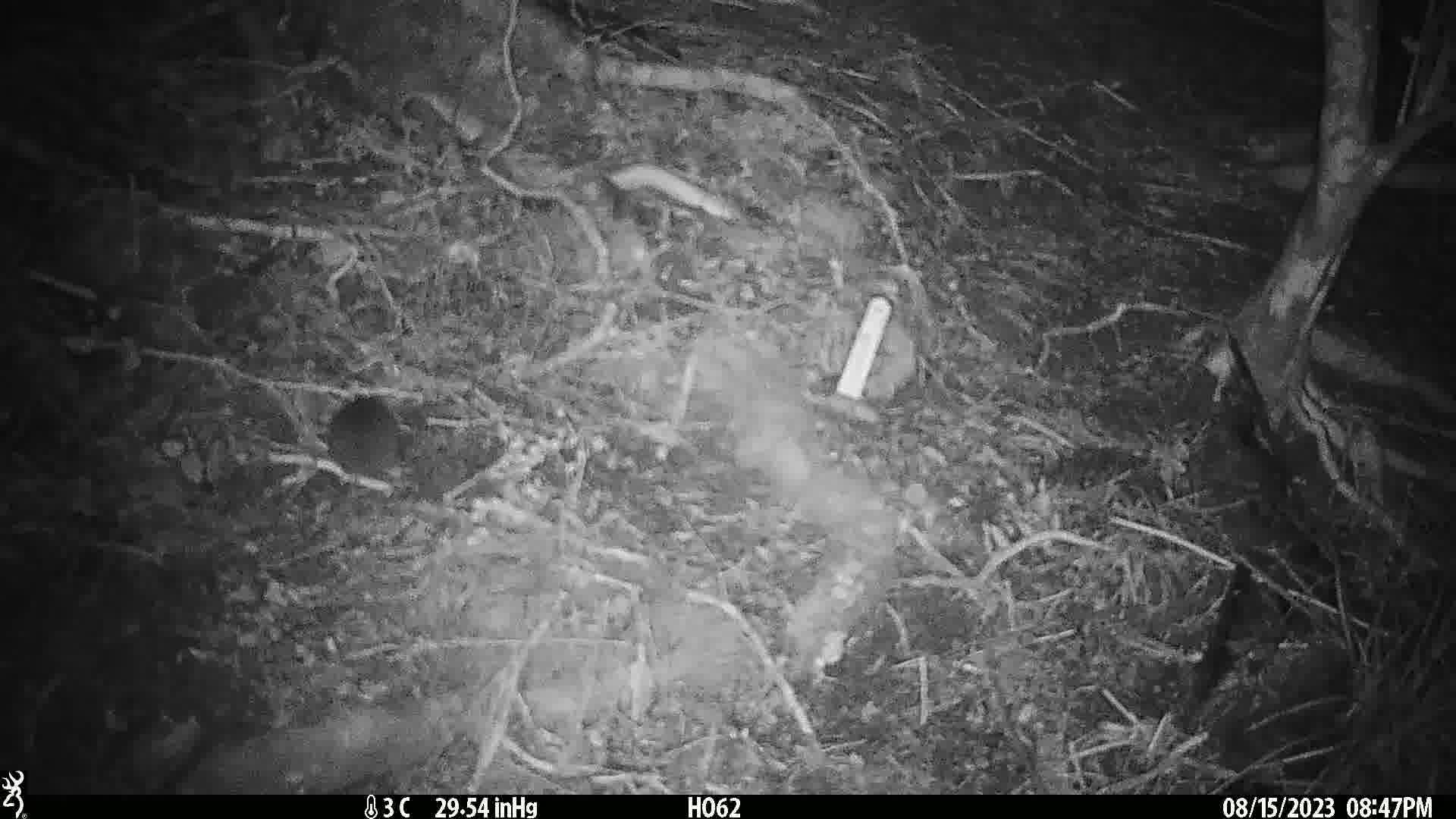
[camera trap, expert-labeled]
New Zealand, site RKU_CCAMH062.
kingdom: Animalia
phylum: Chordata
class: Mammalia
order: Rodentia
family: Muridae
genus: Rattus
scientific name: Rattus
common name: rat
Rat (Rattus).